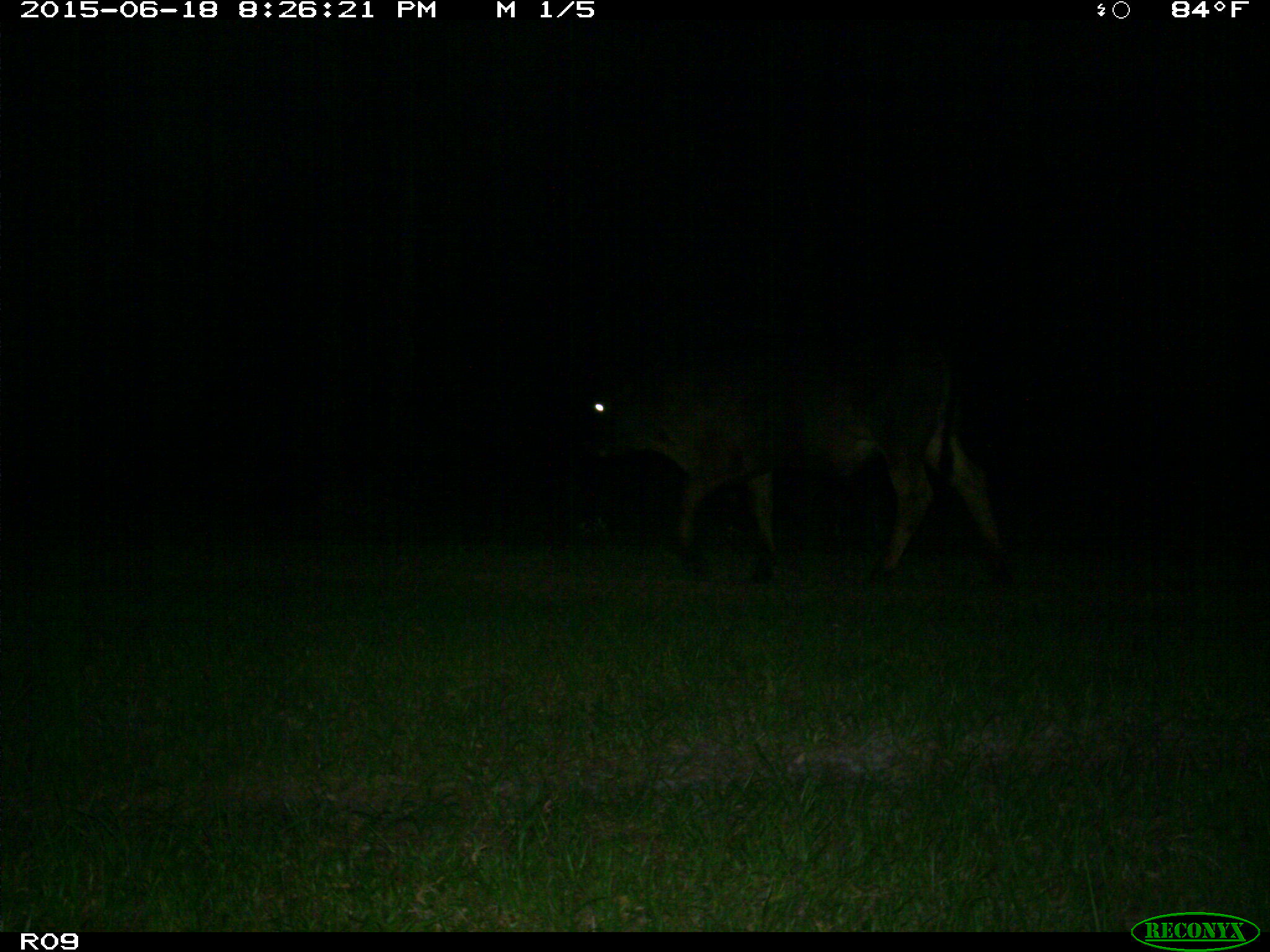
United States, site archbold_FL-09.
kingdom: Animalia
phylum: Chordata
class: Mammalia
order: Artiodactyla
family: Bovidae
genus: Bos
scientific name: Bos taurus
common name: domestic cow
Bos taurus (domestic cow).